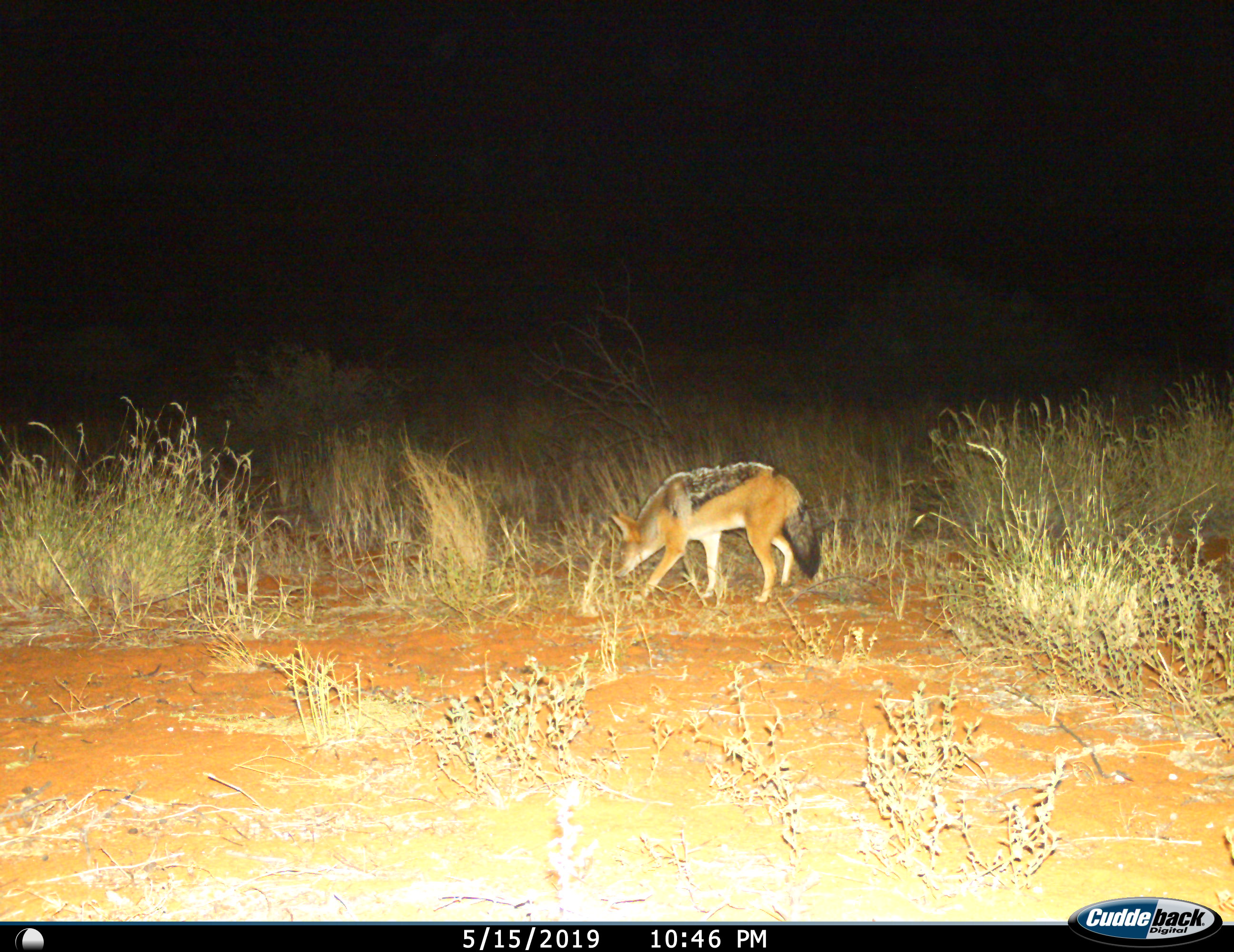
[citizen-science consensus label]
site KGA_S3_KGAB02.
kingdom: Animalia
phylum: Chordata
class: Mammalia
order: Carnivora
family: Canidae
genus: Lupulella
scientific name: Lupulella mesomelas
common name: black-backed jackal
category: jackalblackbacked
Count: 1.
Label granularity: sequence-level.